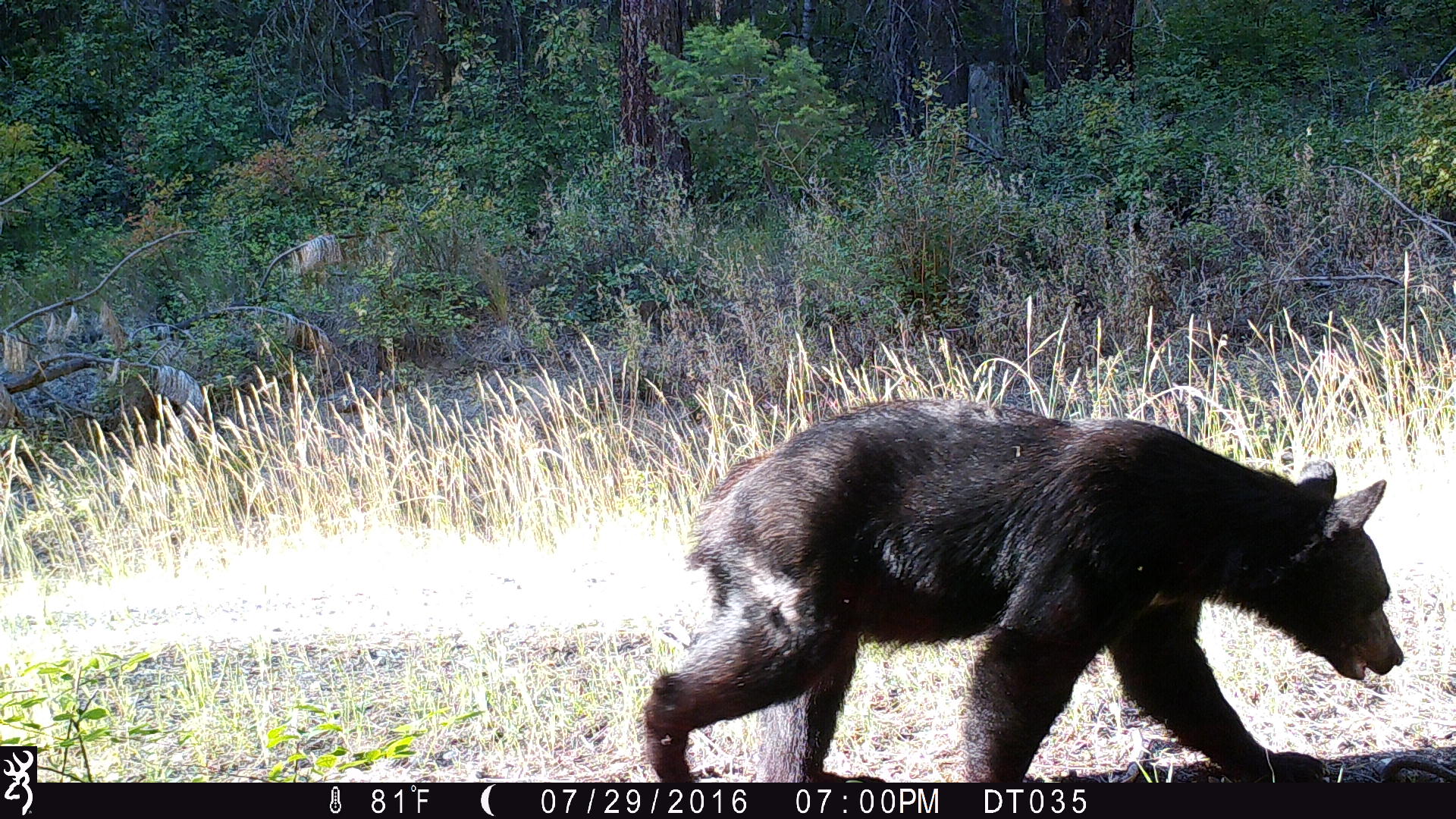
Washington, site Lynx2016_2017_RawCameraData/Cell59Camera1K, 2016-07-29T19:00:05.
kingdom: Animalia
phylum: Chordata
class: Mammalia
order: Carnivora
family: Ursidae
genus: Ursus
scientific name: Ursus americanus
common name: american black bear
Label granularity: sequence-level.